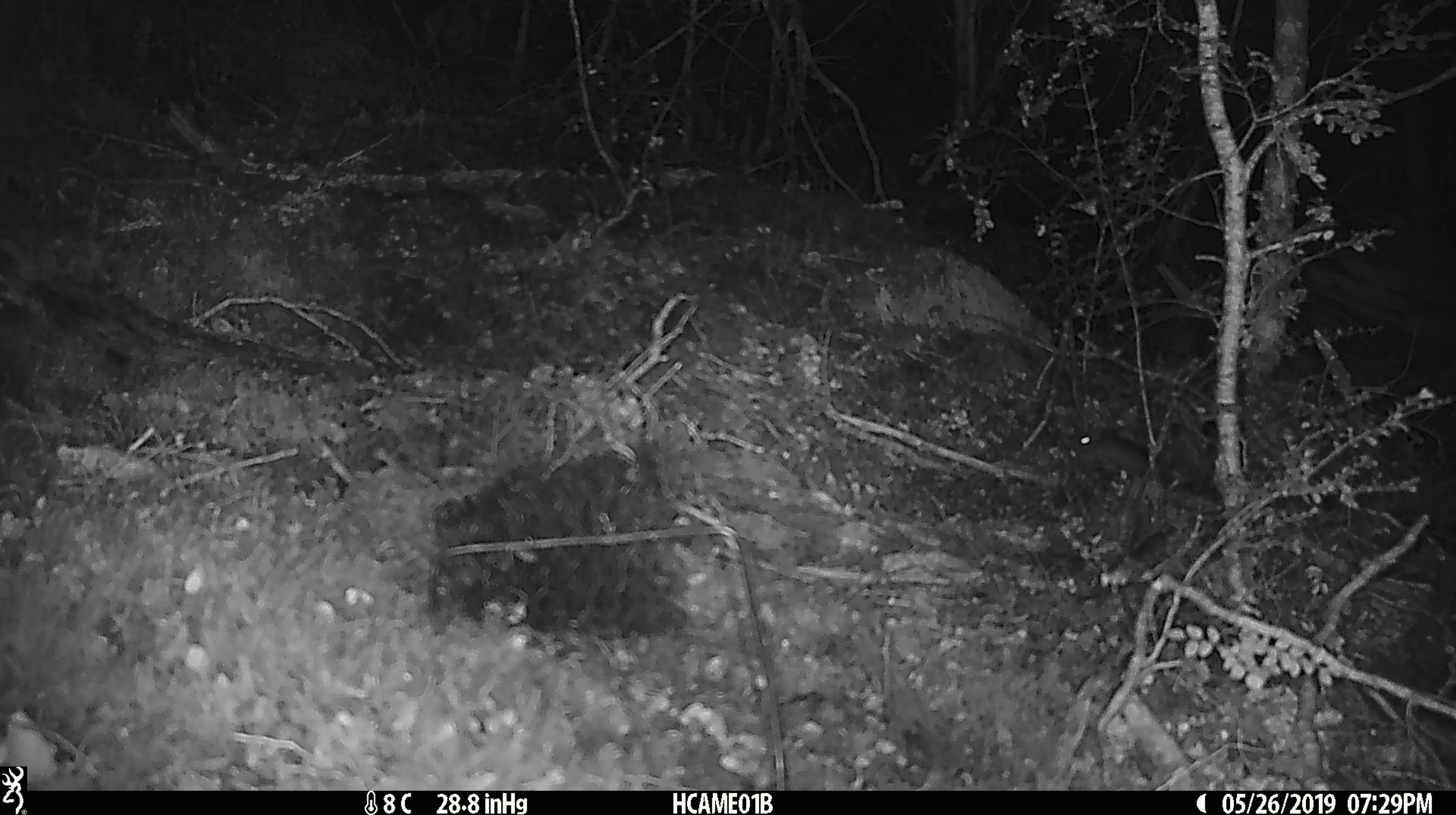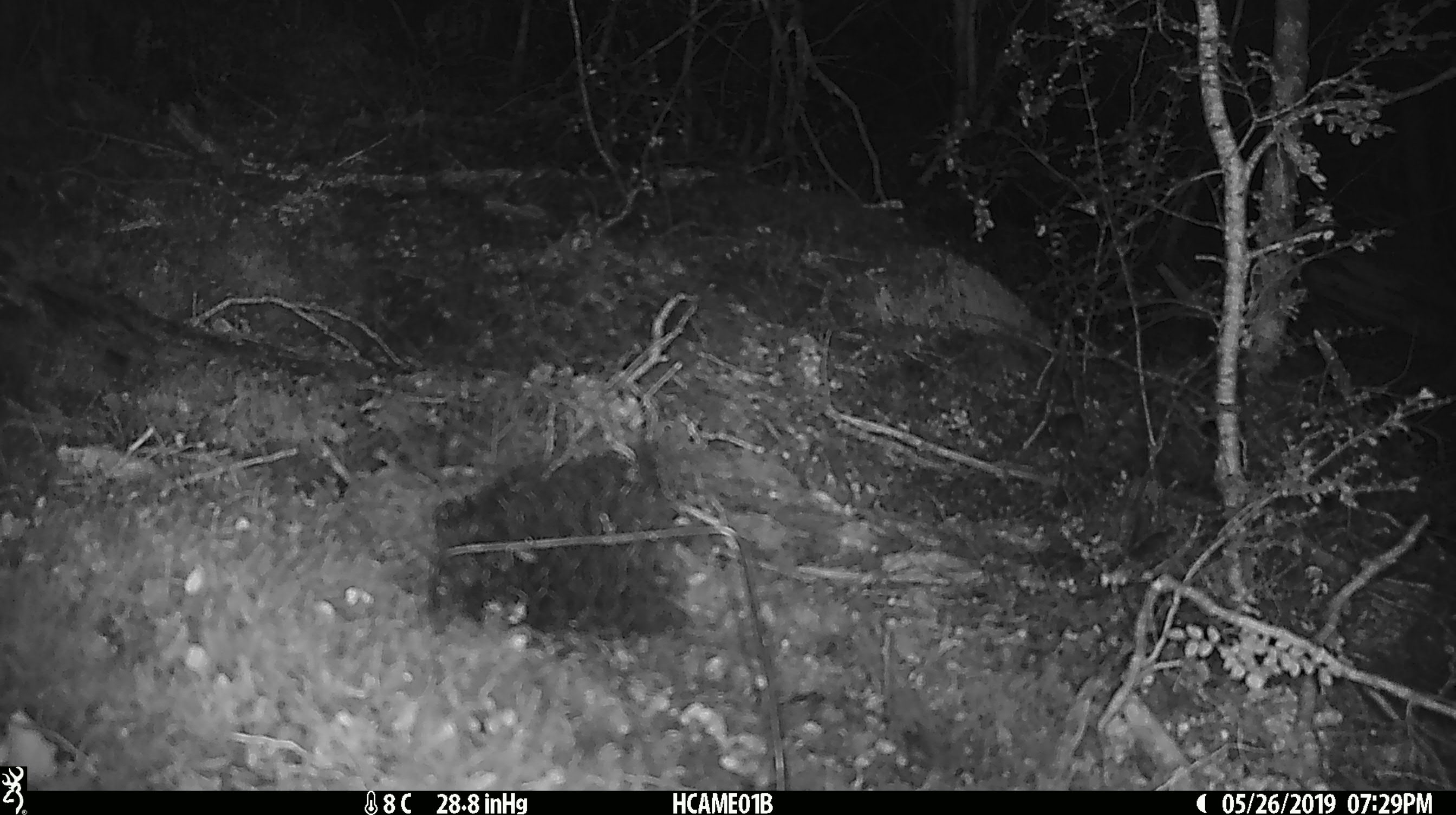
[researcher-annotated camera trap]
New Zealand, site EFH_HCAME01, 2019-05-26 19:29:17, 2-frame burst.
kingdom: Animalia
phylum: Chordata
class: Mammalia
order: Rodentia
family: Muridae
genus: Mus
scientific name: Mus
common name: mouse